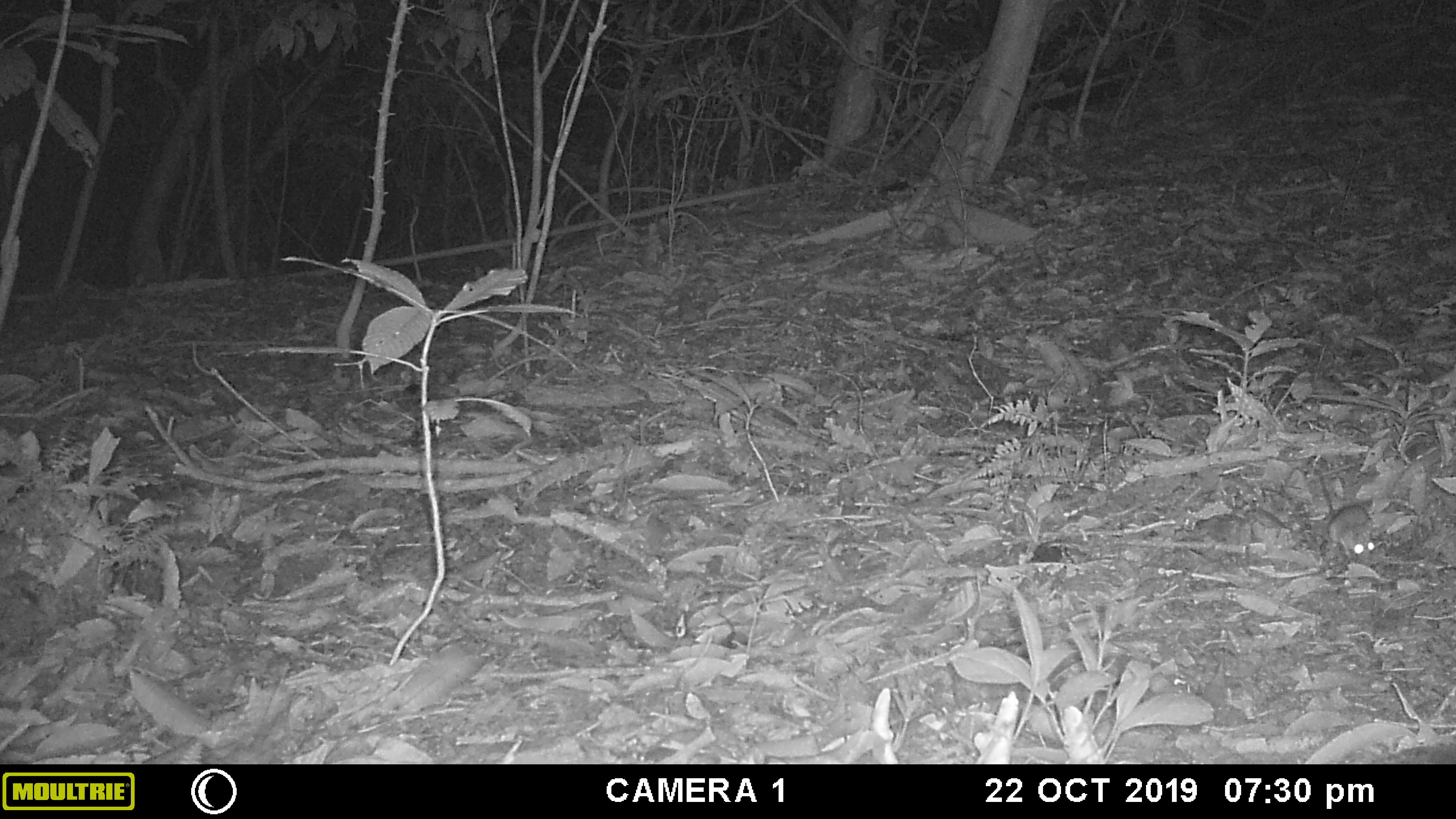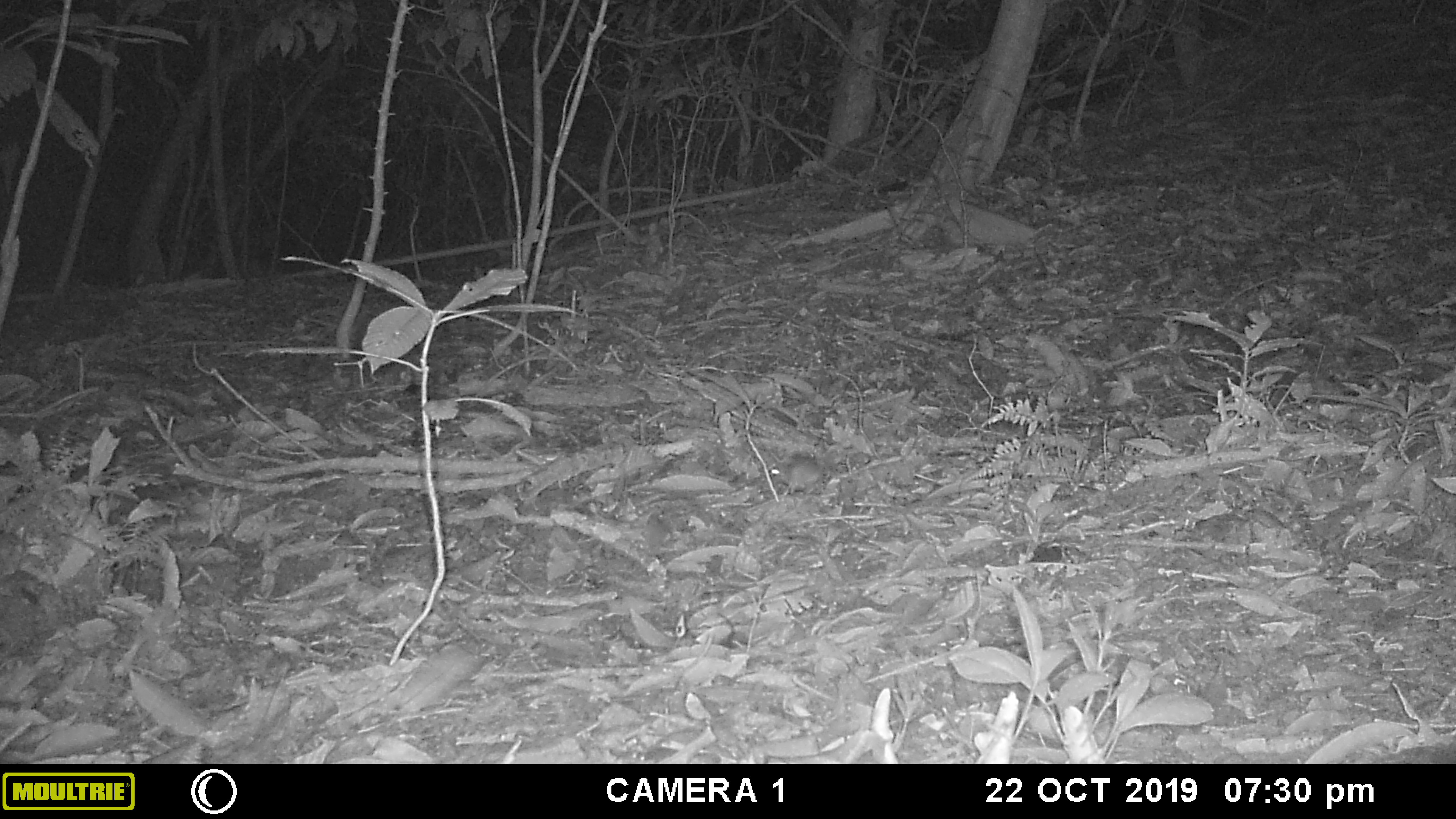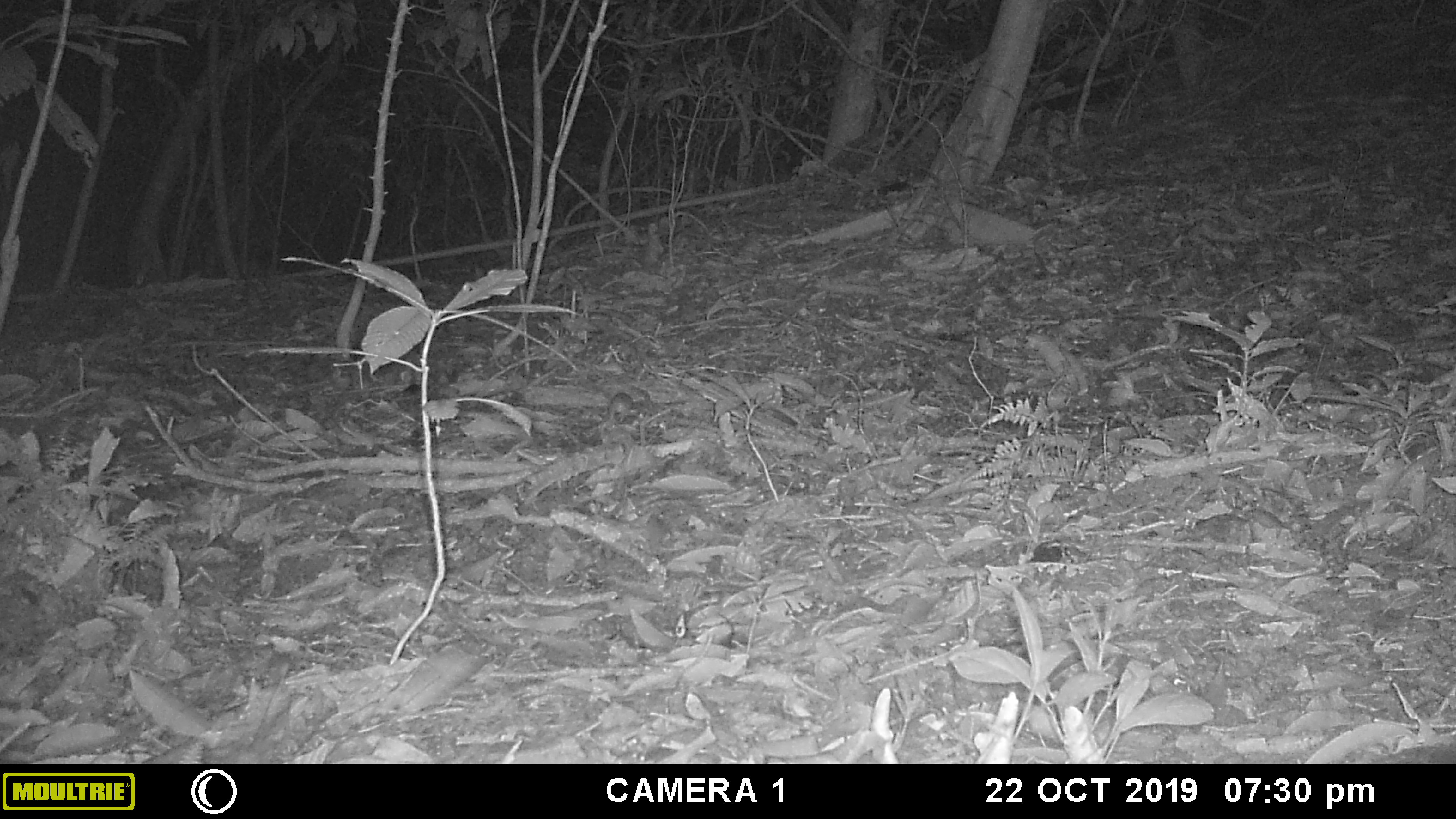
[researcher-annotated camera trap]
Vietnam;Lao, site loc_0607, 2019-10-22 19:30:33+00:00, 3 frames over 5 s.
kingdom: Animalia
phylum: Chordata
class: Mammalia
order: Rodentia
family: Muridae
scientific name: Muridae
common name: old-world mice and rats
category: unidentified murid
Unidentified murid (old-world mice and rats) (Muridae). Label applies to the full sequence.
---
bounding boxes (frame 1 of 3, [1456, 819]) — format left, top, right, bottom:
unidentified murid: 1318, 470, 1380, 566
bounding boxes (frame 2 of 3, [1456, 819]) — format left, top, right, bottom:
unidentified murid: 767, 453, 827, 497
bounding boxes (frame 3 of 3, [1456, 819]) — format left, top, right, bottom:
unidentified murid: 607, 391, 633, 423